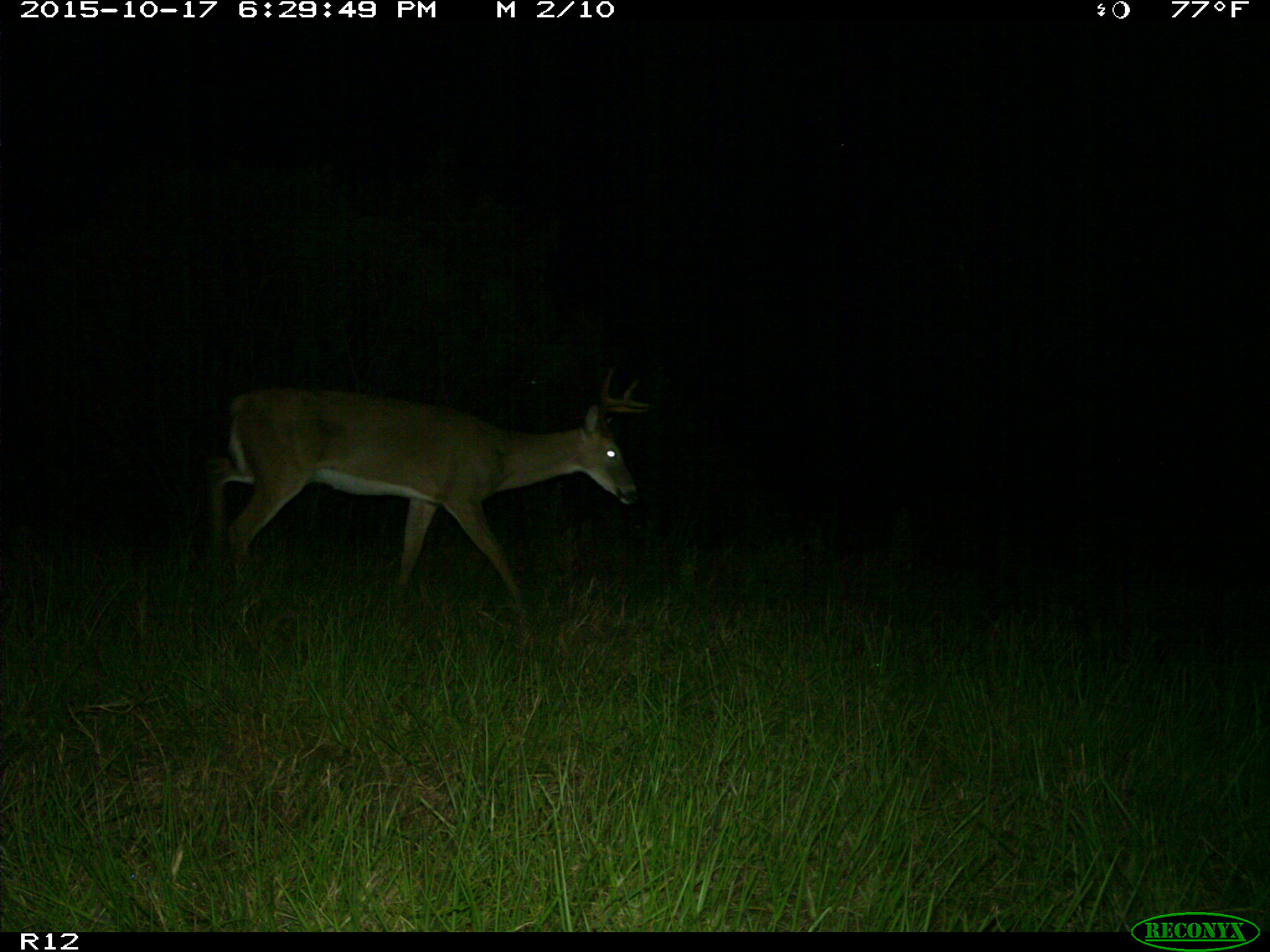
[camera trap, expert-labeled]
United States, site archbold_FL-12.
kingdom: Animalia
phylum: Chordata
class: Mammalia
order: Artiodactyla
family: Cervidae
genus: Odocoileus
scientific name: Odocoileus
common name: deer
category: unidentified deer